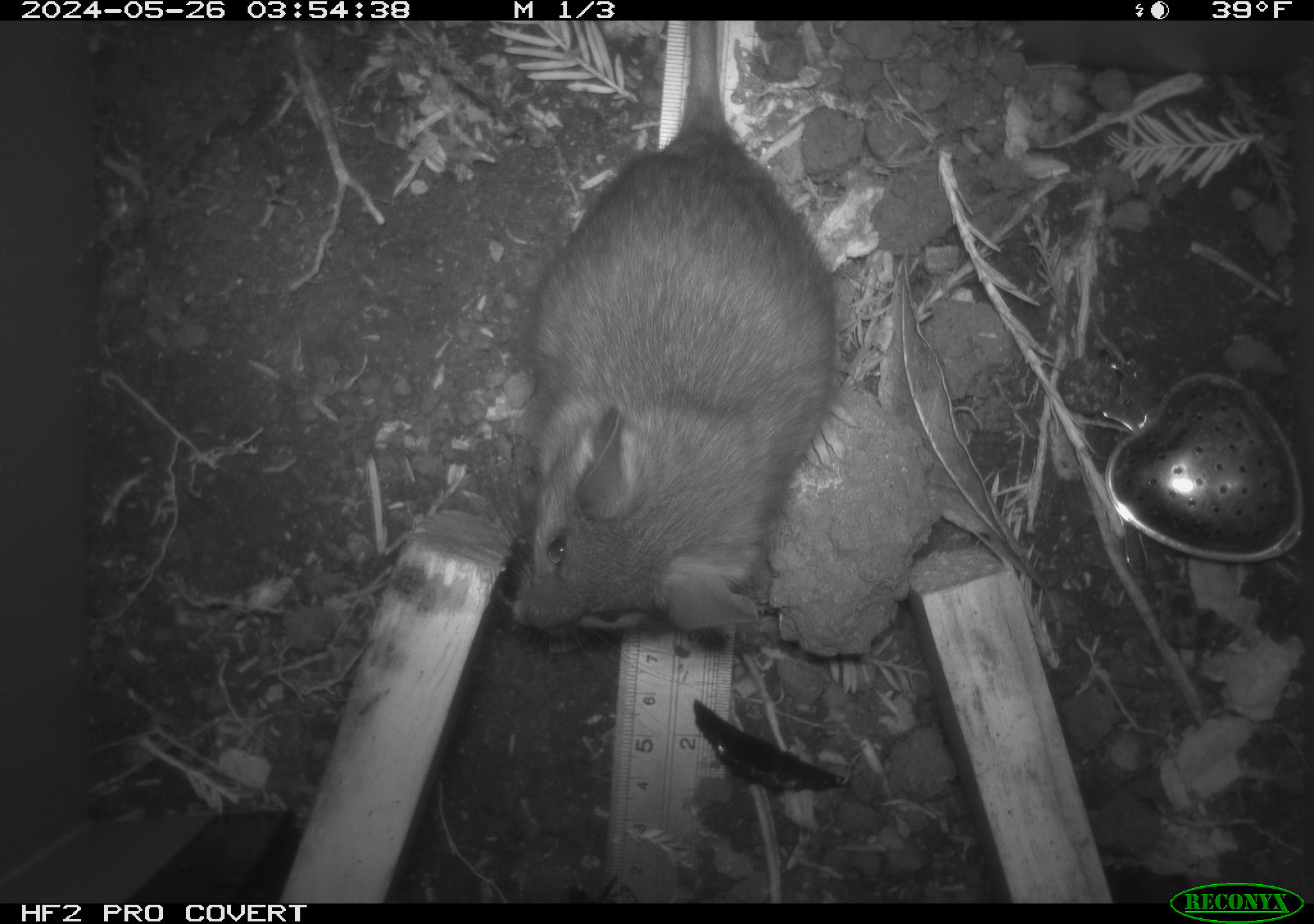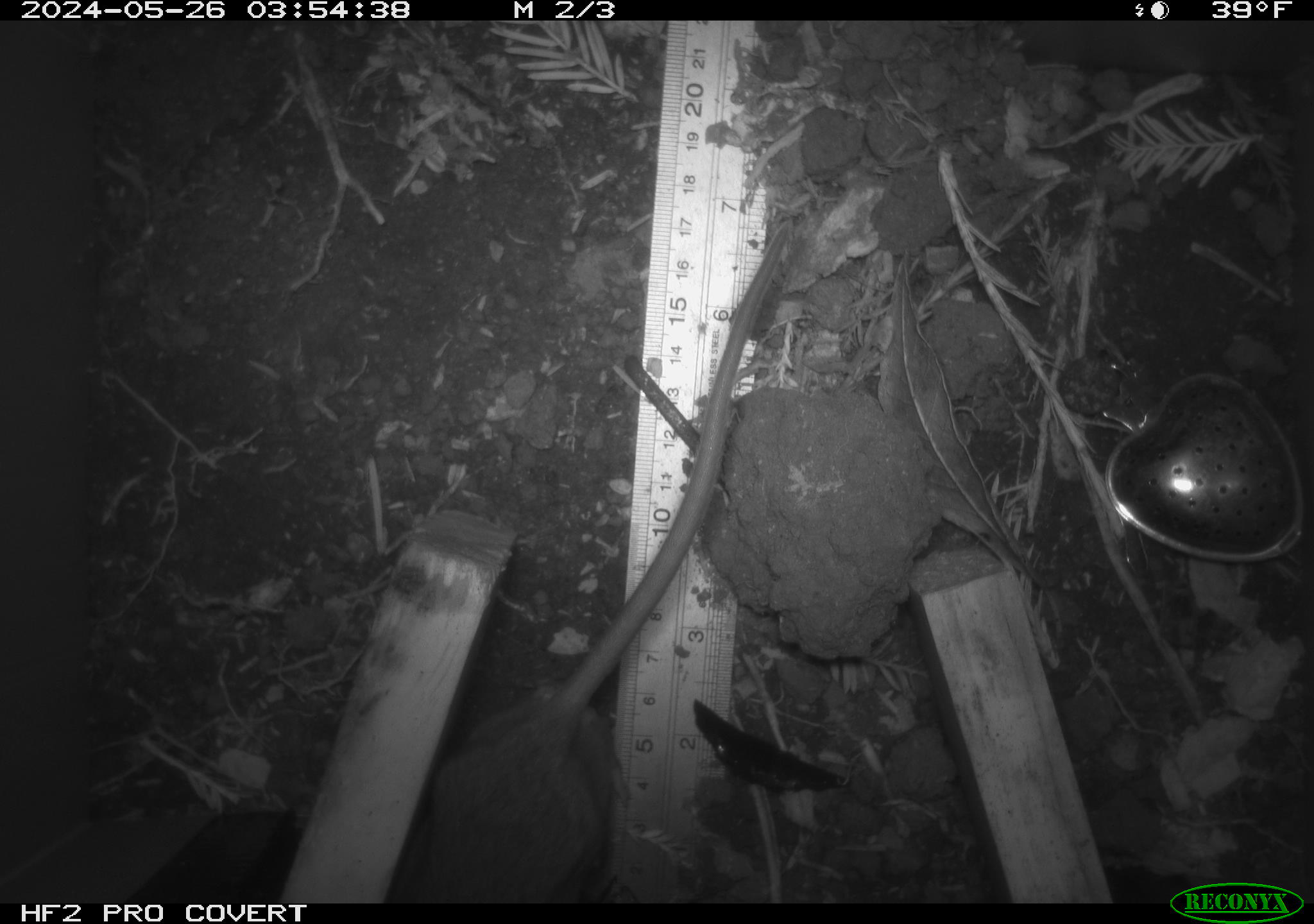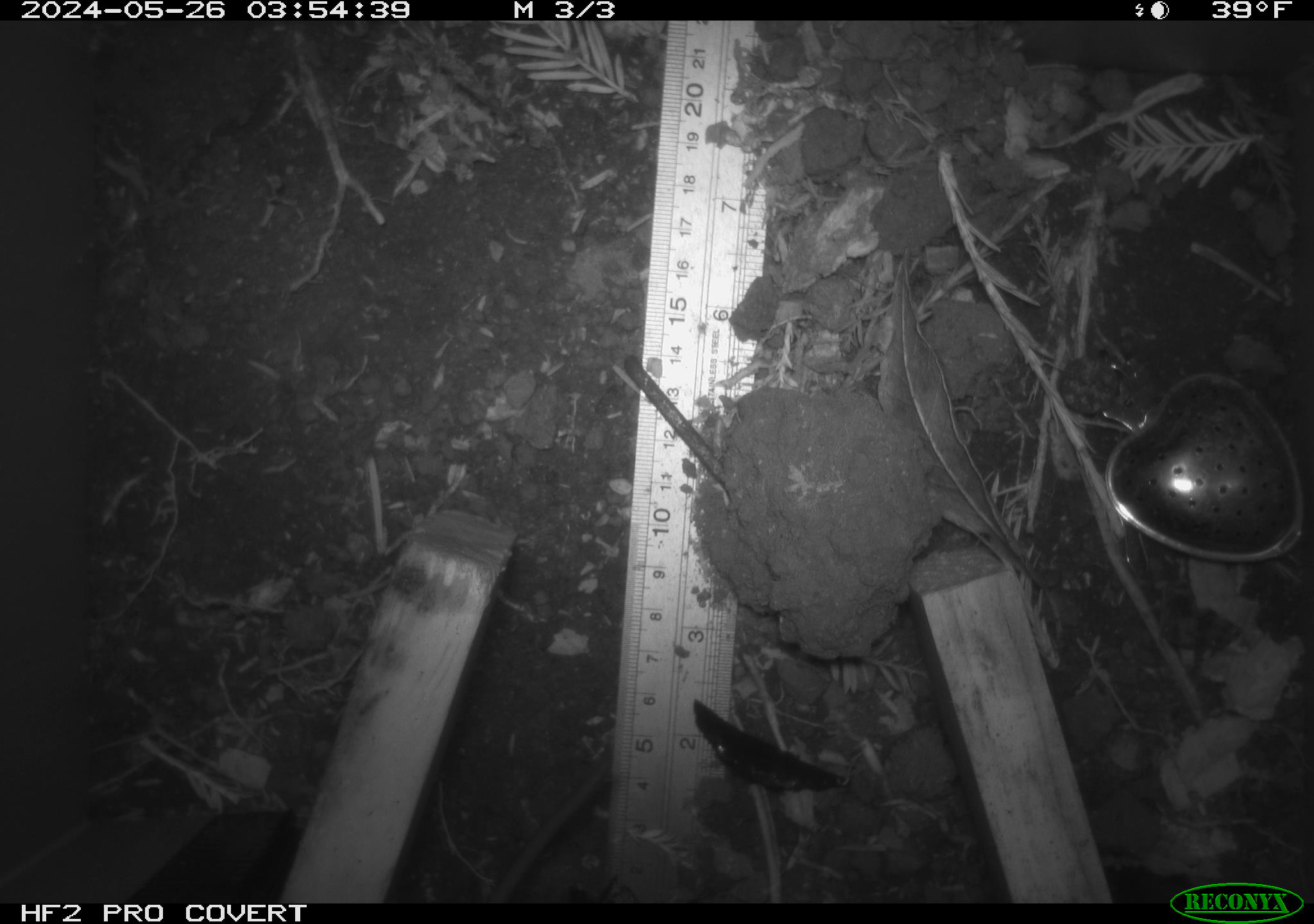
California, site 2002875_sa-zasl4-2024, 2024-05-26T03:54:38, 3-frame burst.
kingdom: Animalia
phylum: Chordata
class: Mammalia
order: Rodentia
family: Cricetidae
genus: Neotoma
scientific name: Neotoma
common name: pack rat or woodrat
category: neotoma species